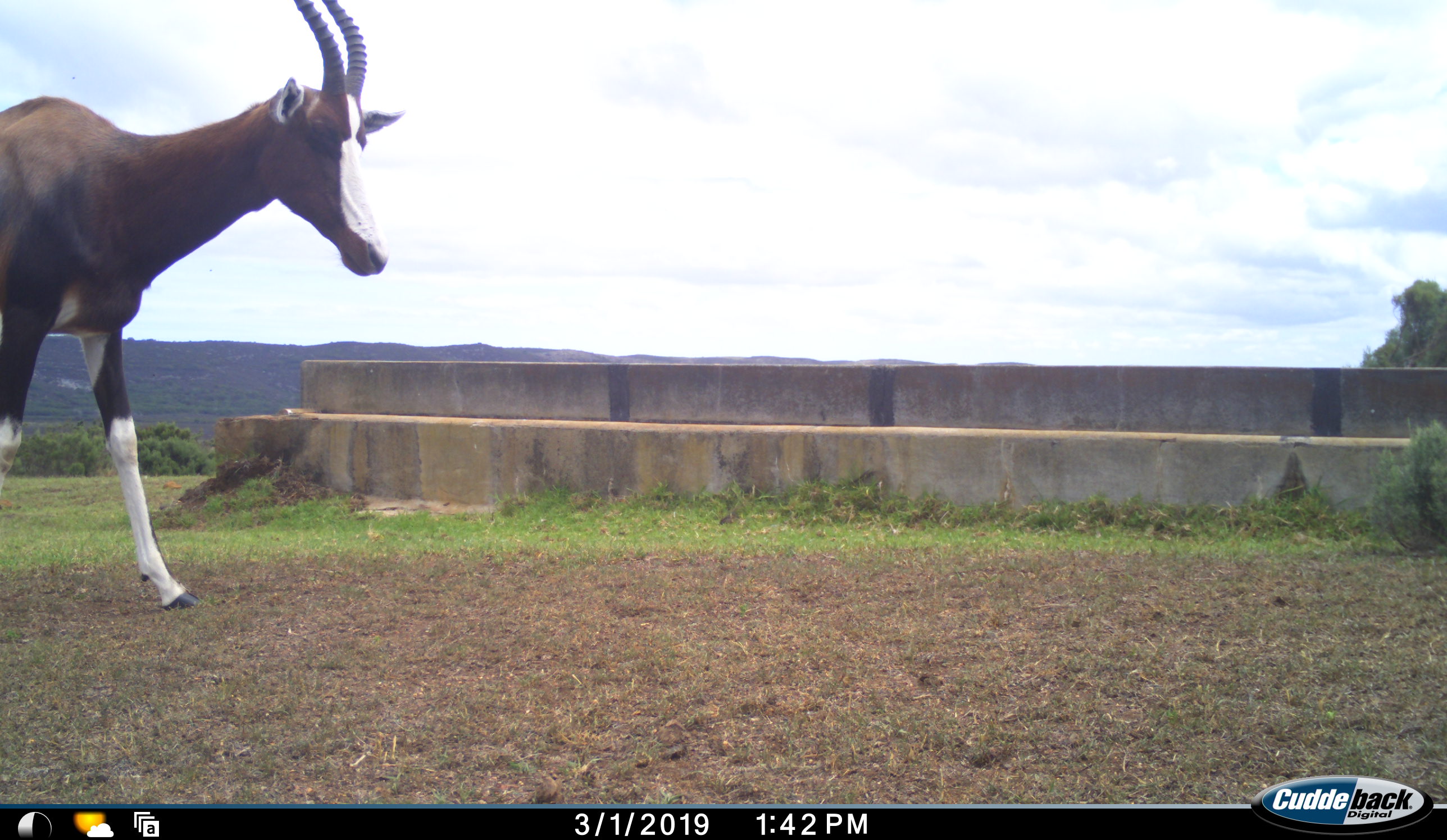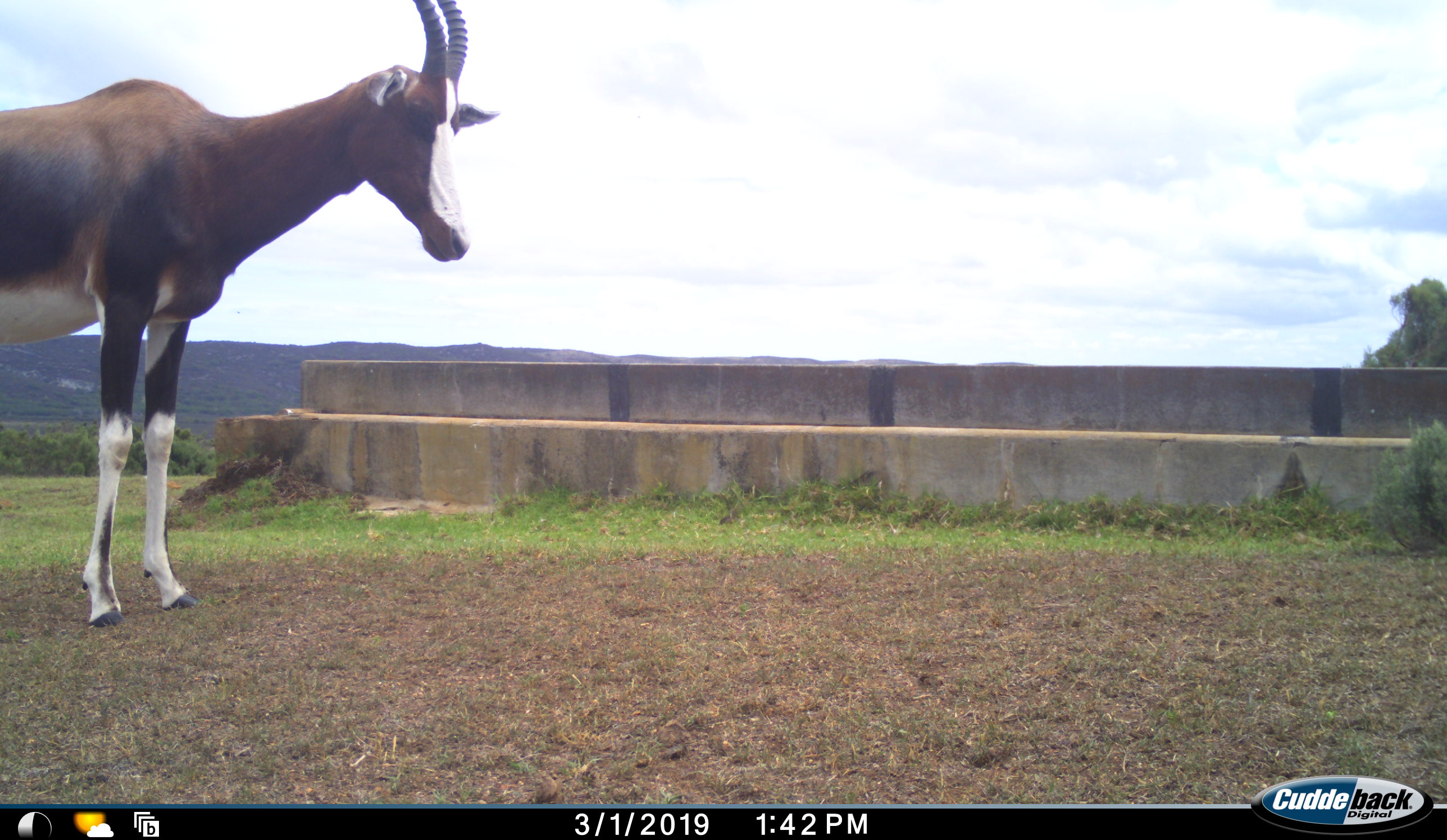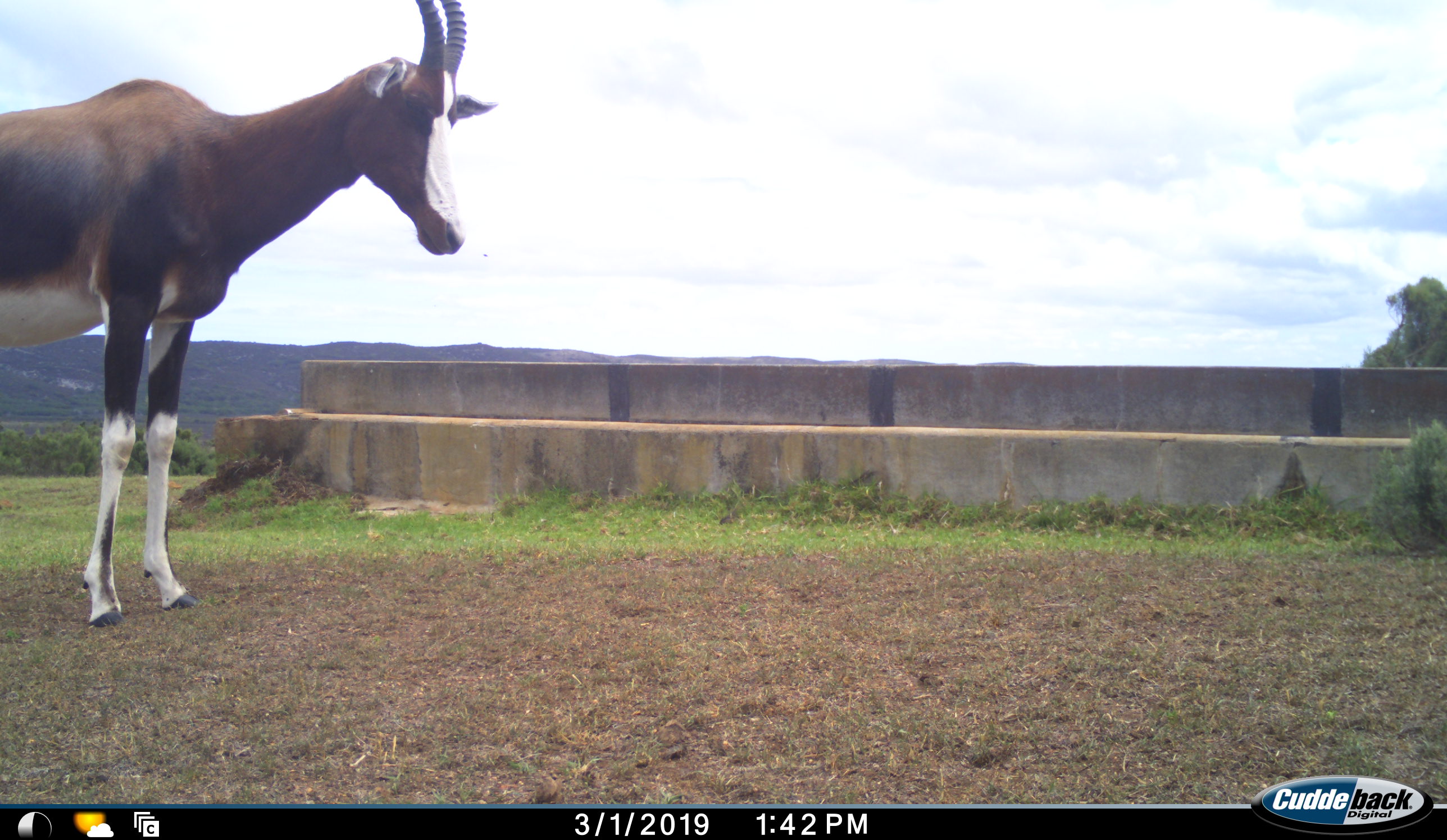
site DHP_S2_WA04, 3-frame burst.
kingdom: Animalia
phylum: Chordata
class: Mammalia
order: Artiodactyla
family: Bovidae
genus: Damaliscus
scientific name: Damaliscus pygargus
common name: bontebok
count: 1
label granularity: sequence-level